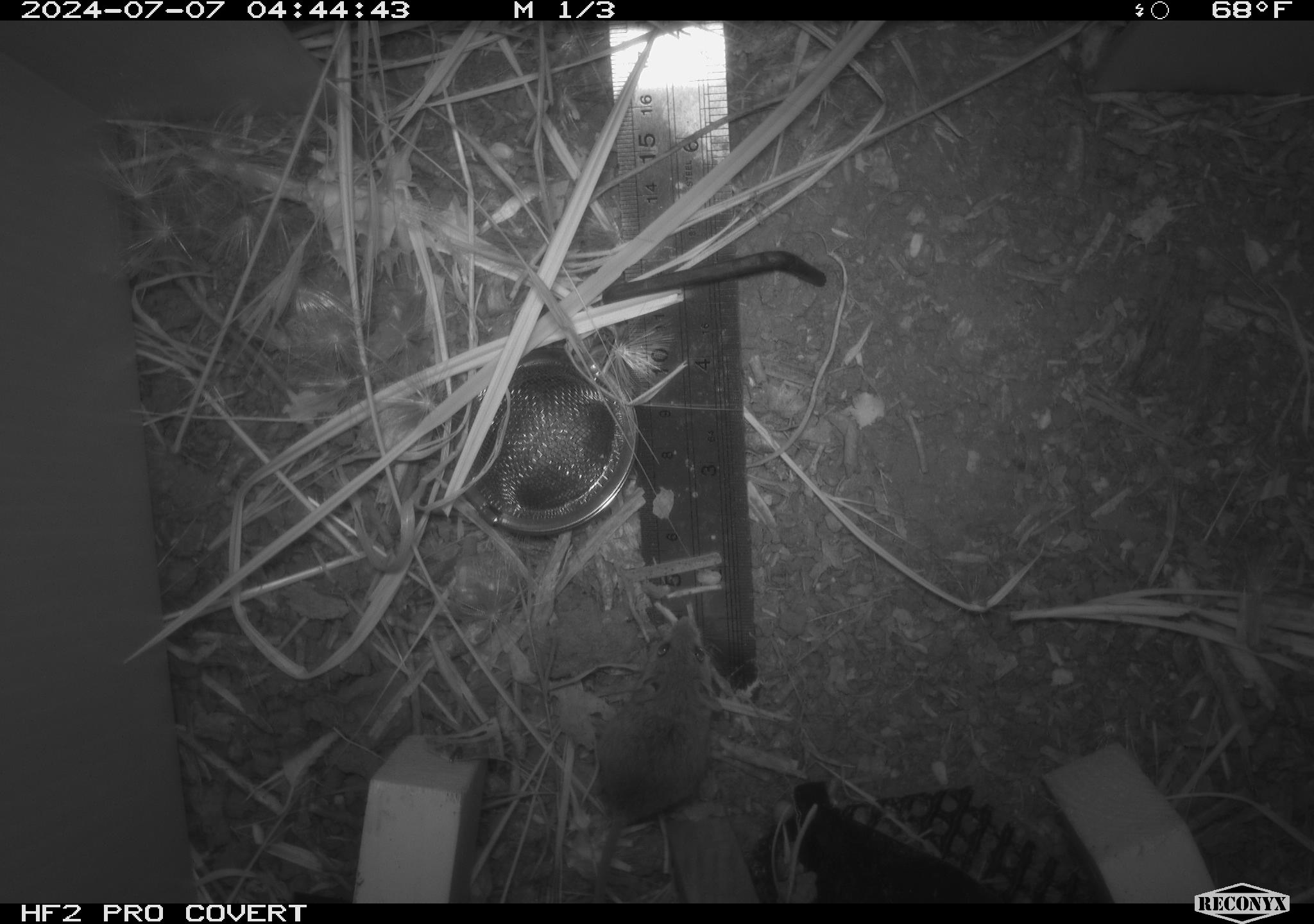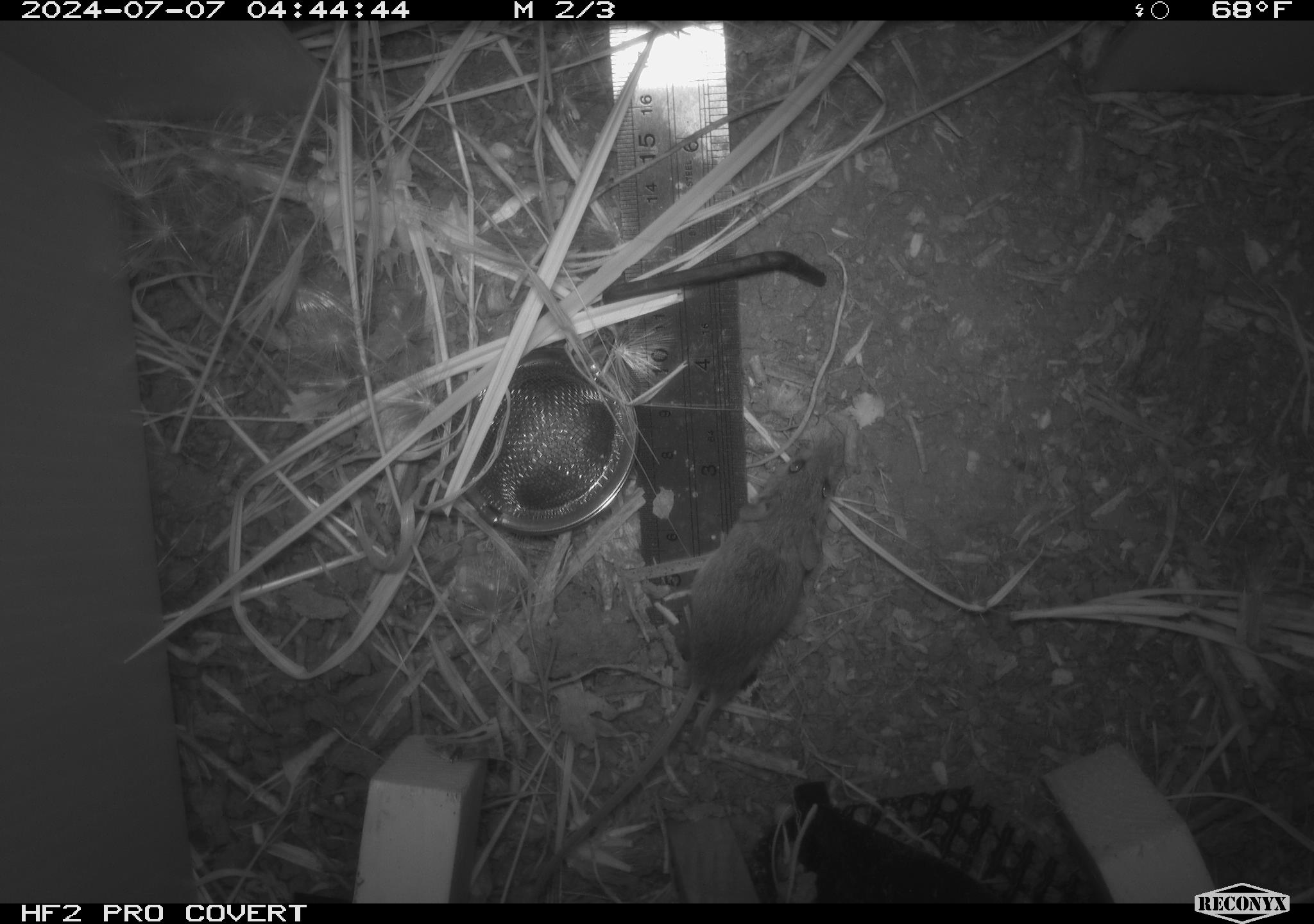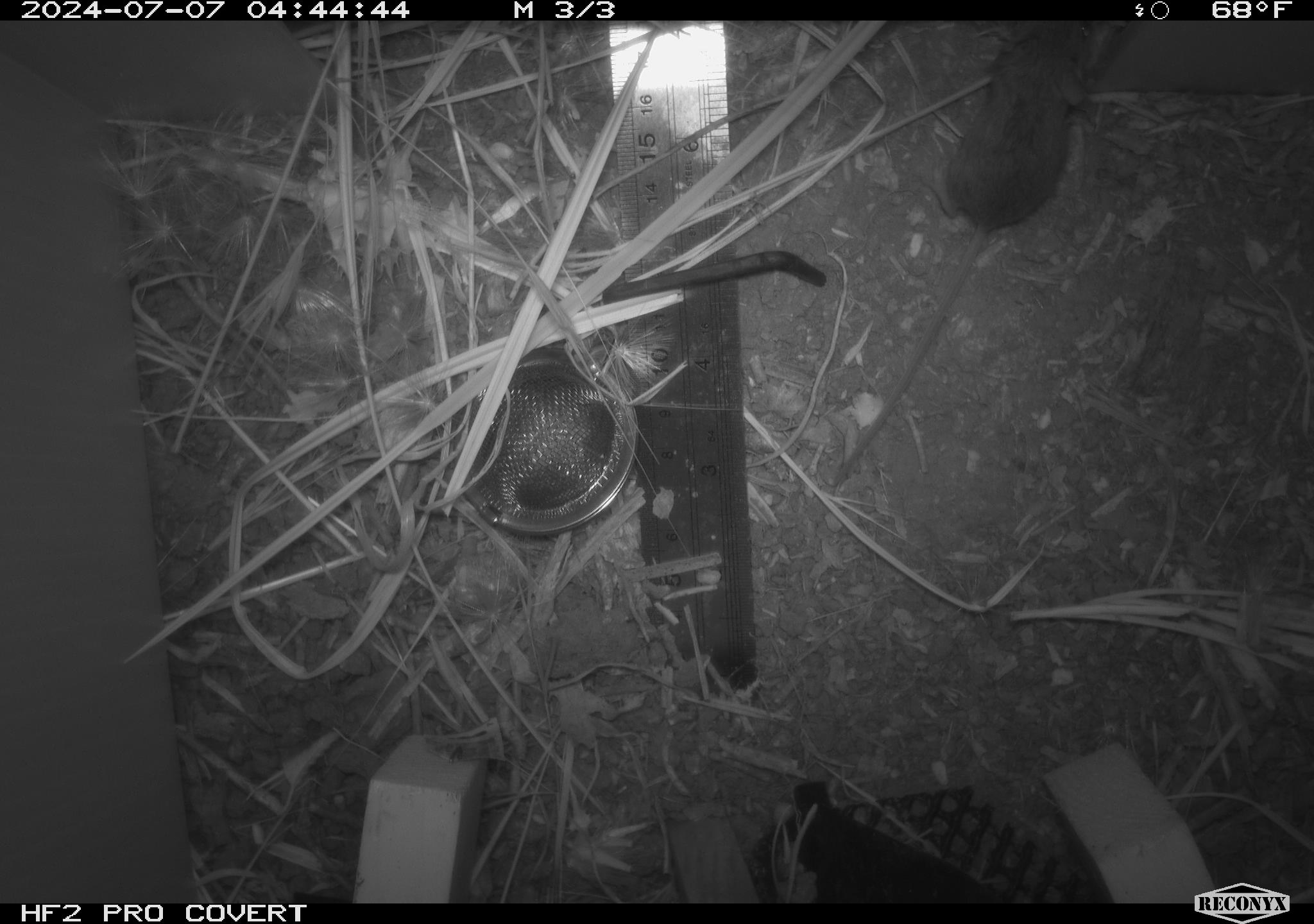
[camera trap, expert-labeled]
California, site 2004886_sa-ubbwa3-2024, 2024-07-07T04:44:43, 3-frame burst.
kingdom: Animalia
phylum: Chordata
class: Mammalia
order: Rodentia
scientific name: Rodentia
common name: mouse species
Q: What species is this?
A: Mouse species (Rodentia).